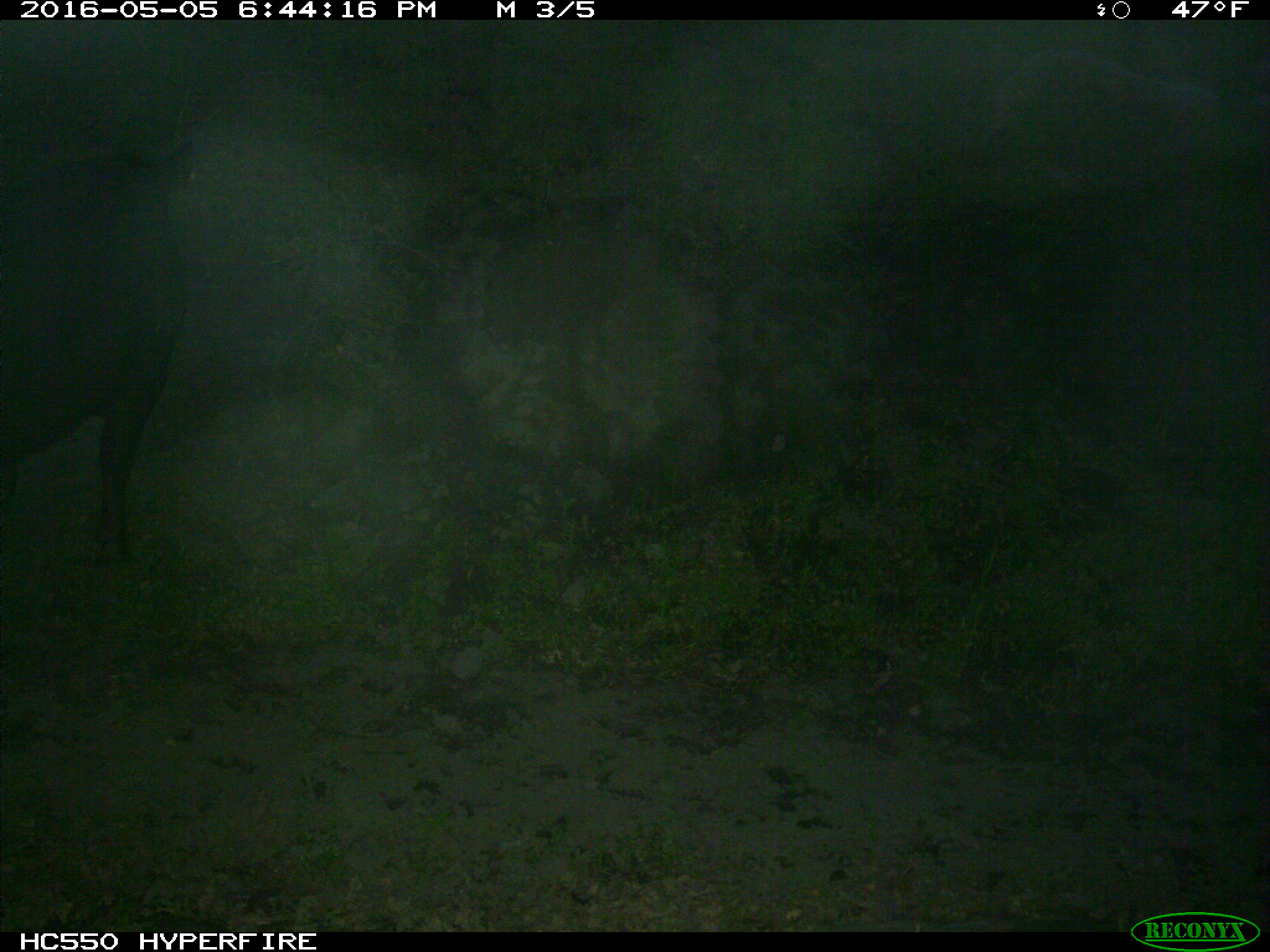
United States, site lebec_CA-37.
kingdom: Animalia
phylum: Chordata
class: Mammalia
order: Artiodactyla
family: Bovidae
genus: Bos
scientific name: Bos taurus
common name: domestic cow